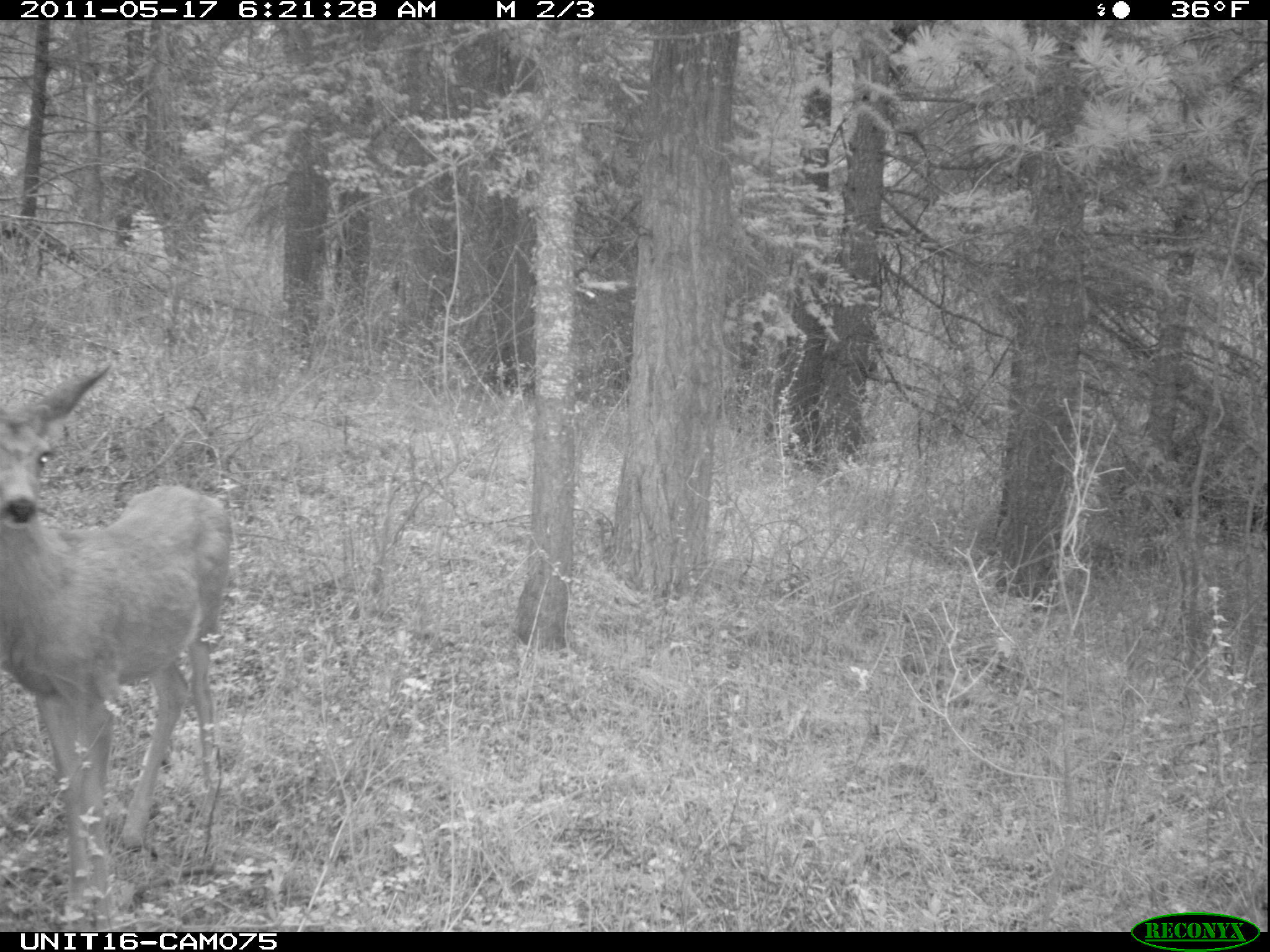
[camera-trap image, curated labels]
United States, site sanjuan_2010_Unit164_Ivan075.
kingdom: Animalia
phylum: Chordata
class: Mammalia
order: Artiodactyla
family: Cervidae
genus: Odocoileus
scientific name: Odocoileus hemionus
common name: mule deer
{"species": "Odocoileus hemionus (mule deer)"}